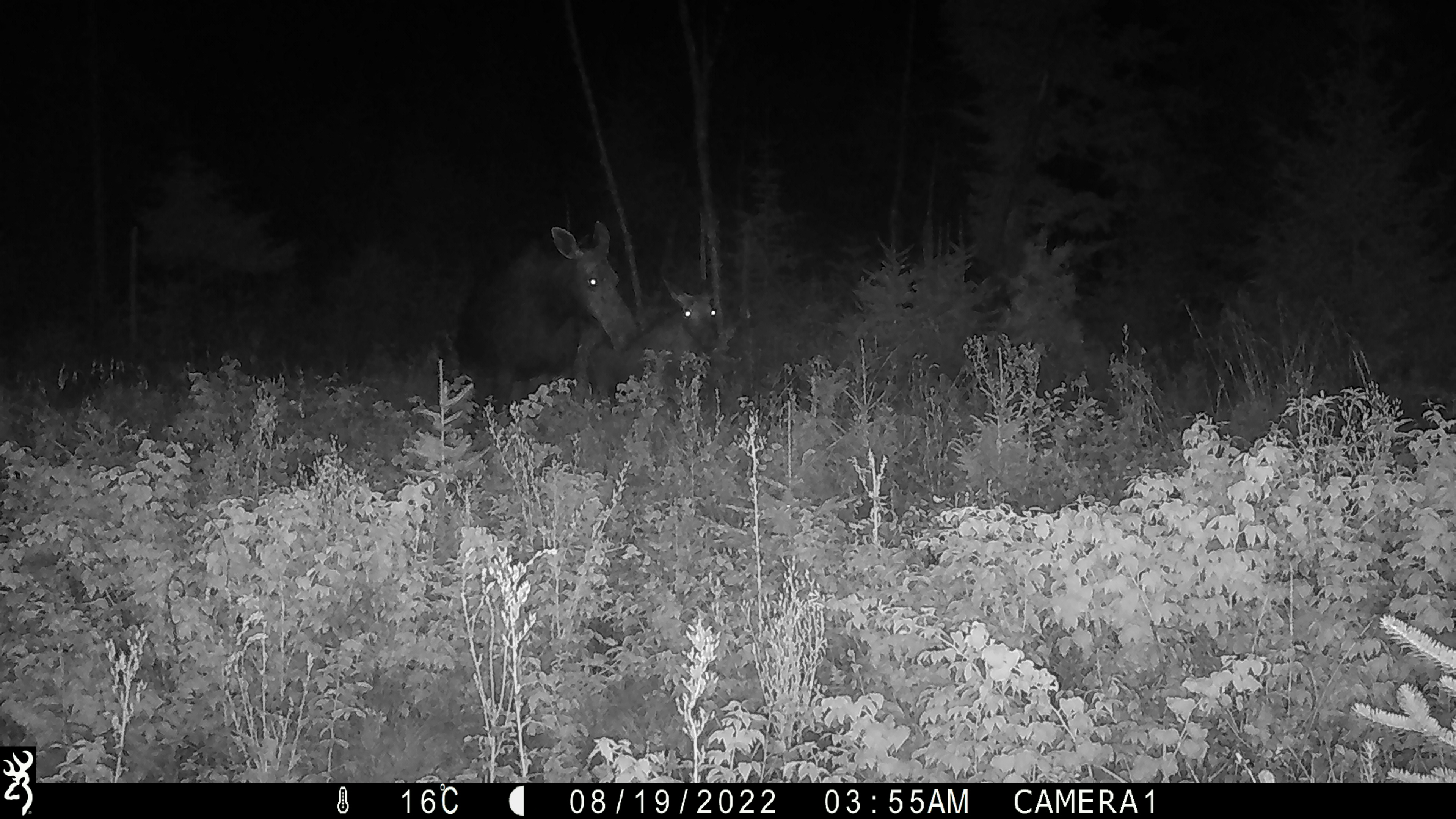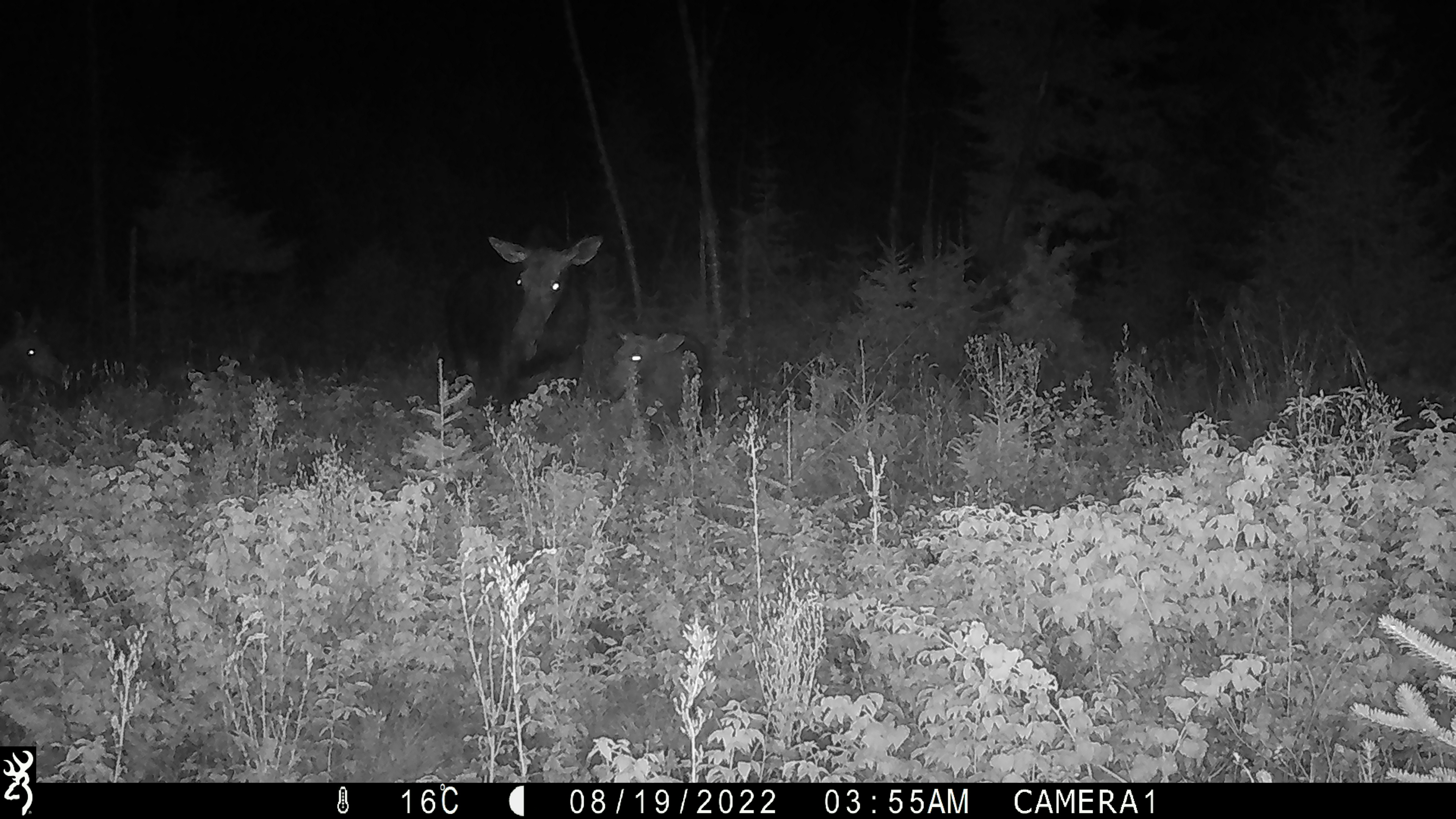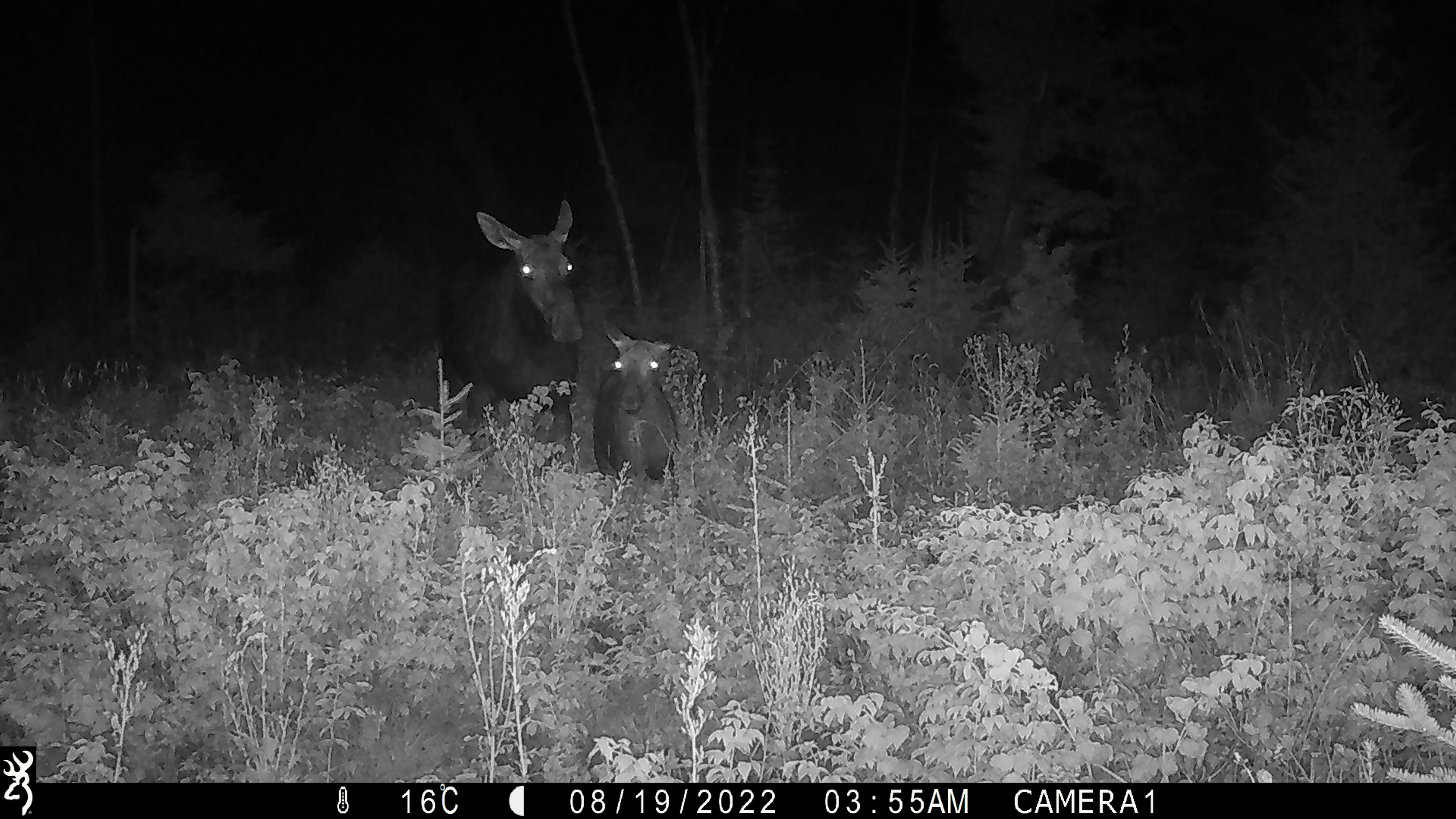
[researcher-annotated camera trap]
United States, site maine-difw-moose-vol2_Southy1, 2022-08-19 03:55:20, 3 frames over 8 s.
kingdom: Animalia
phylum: Chordata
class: Mammalia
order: Artiodactyla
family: Cervidae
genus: Alces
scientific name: Alces alces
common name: moose